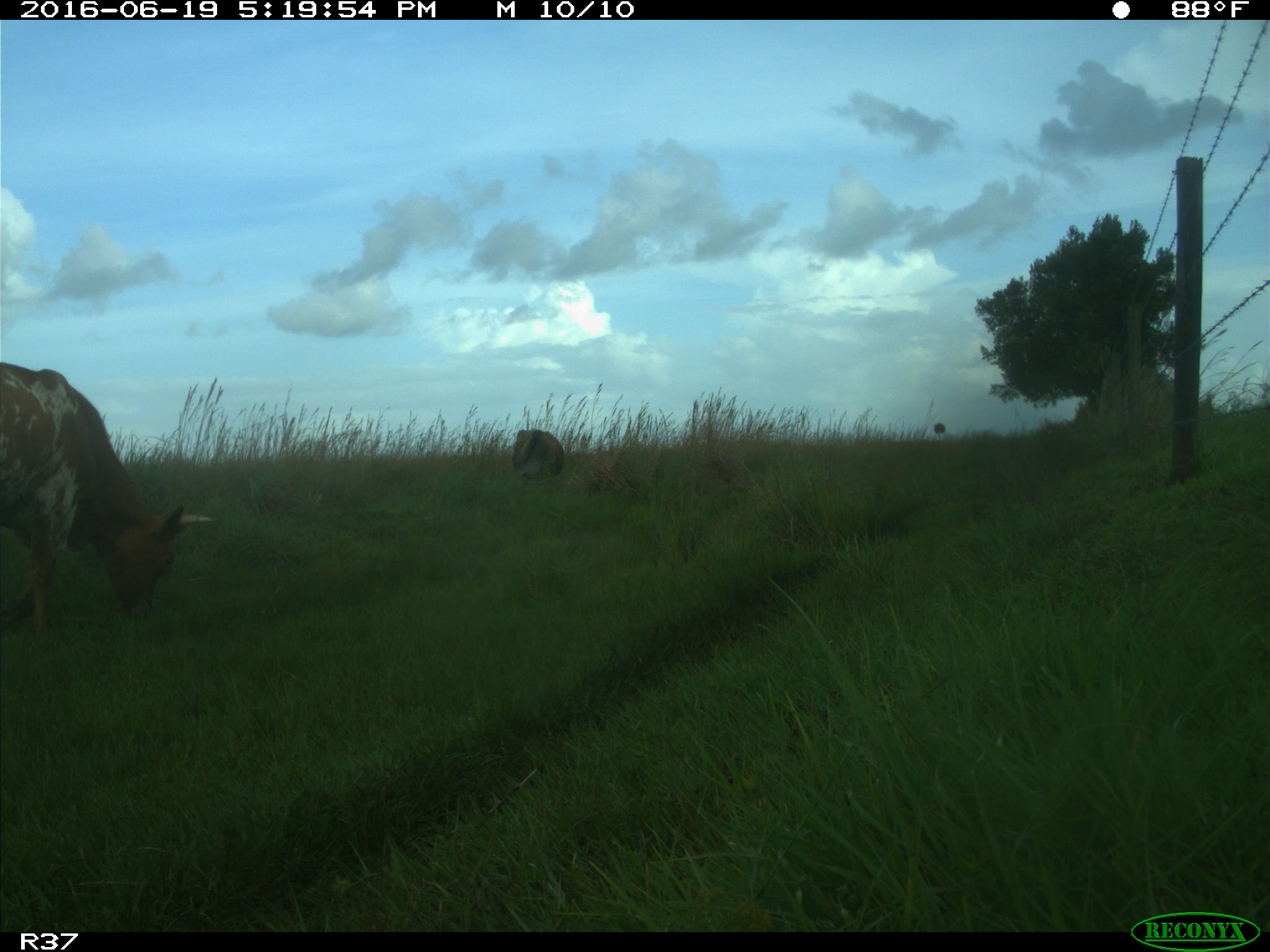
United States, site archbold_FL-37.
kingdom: Animalia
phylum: Chordata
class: Mammalia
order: Artiodactyla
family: Bovidae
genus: Bos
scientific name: Bos taurus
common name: domestic cow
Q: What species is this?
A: Bos taurus (domestic cow).